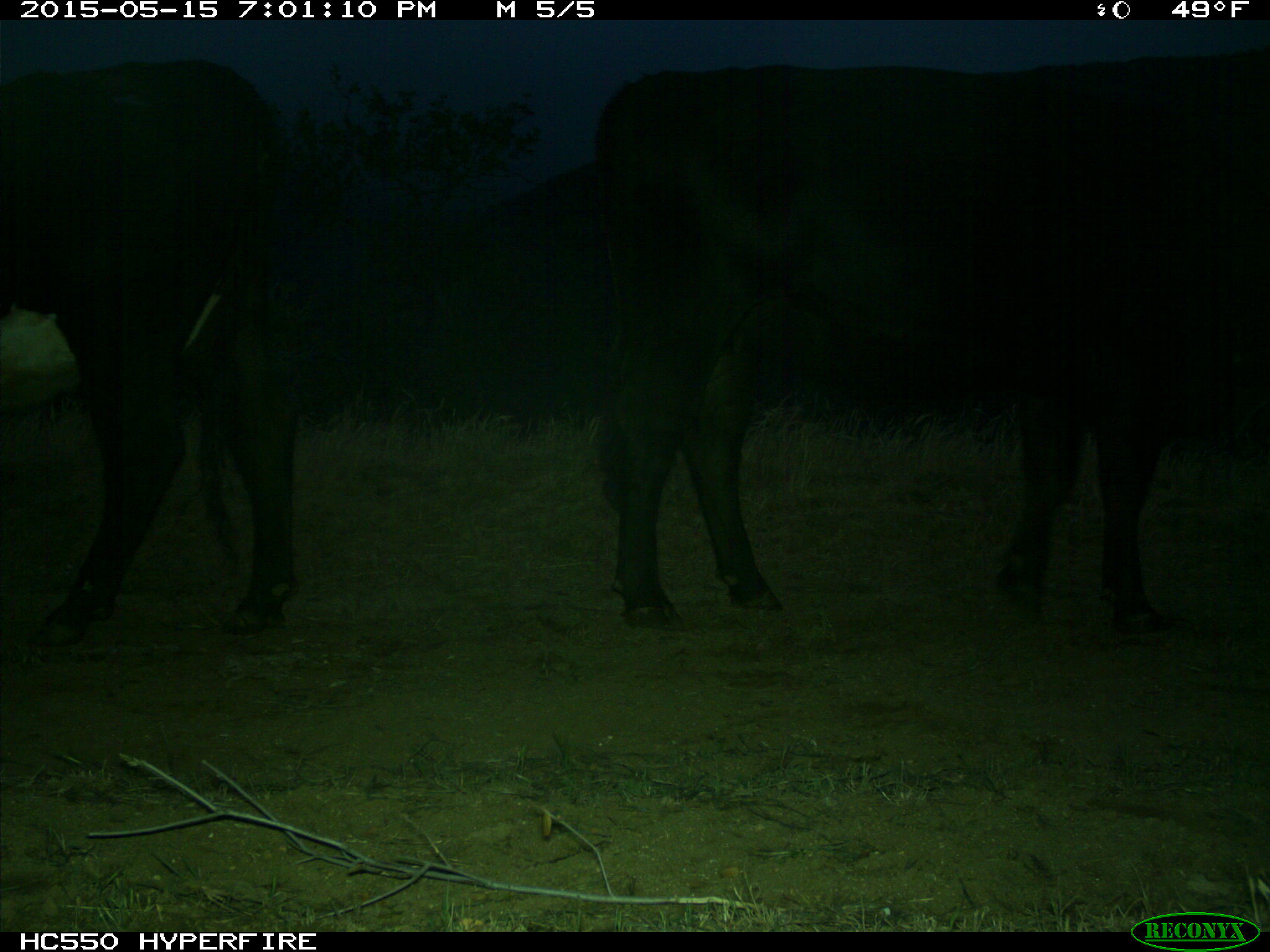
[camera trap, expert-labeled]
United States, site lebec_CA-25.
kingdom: Animalia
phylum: Chordata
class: Mammalia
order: Artiodactyla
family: Bovidae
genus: Bos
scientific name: Bos taurus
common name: domestic cow